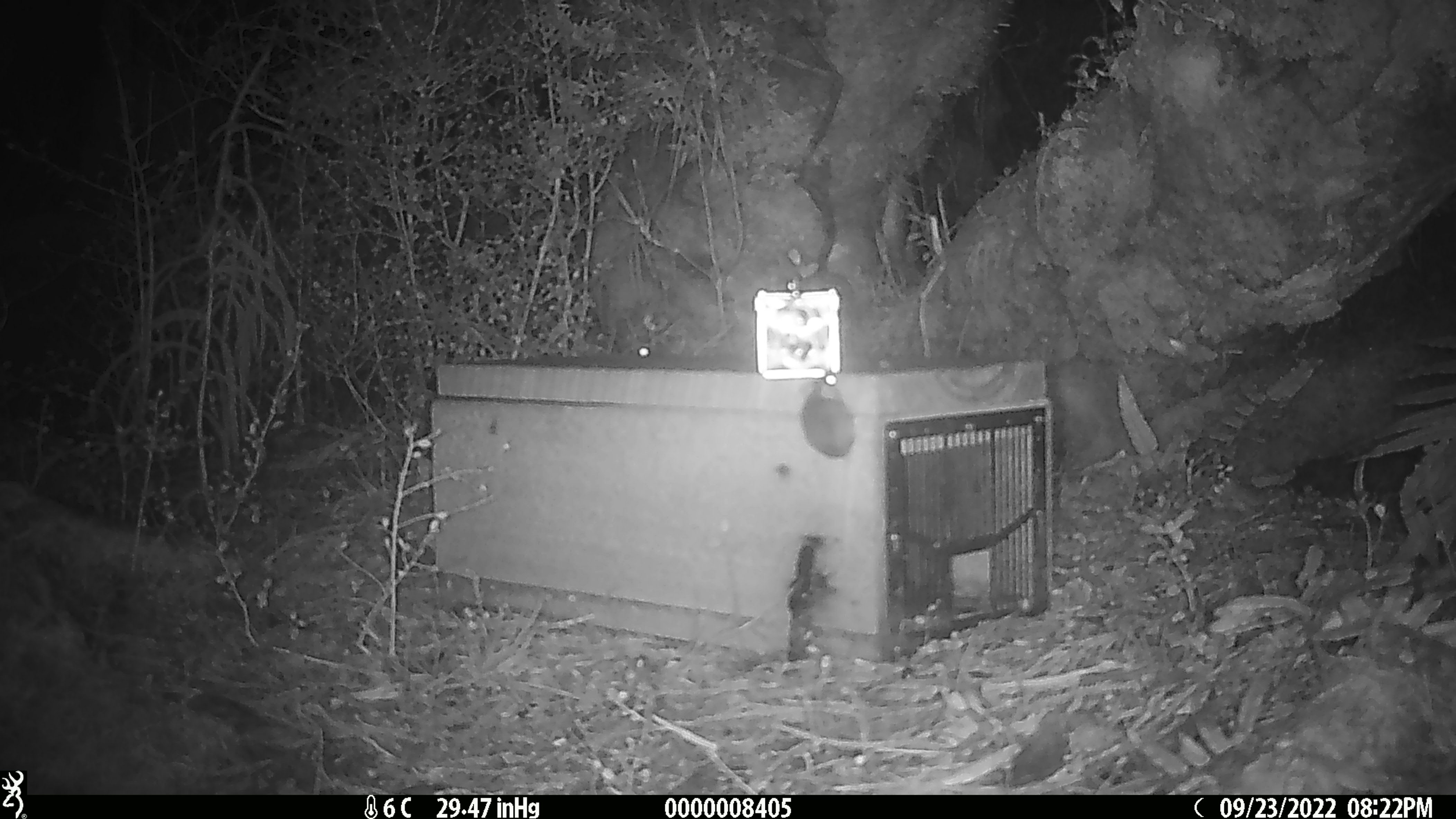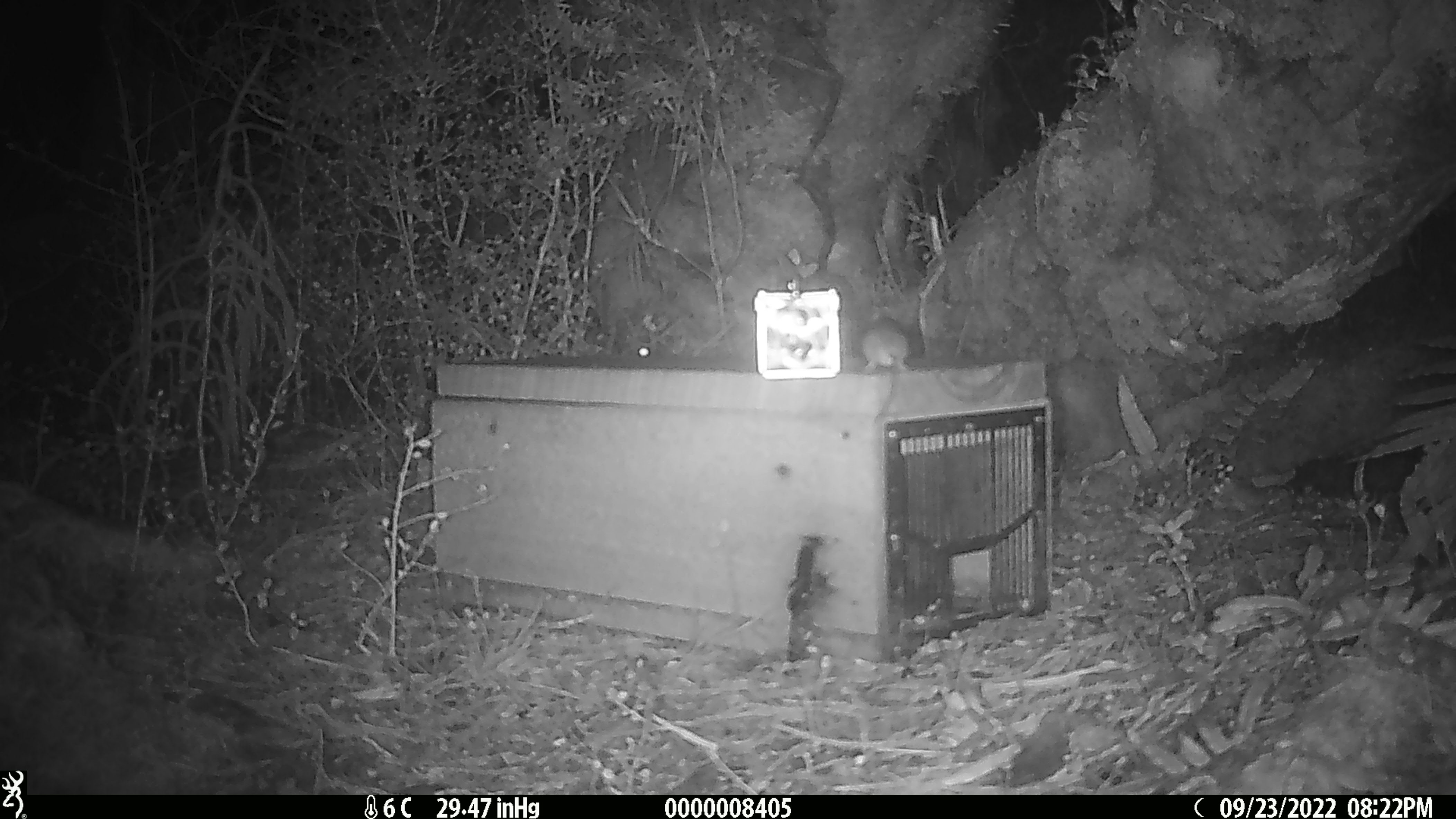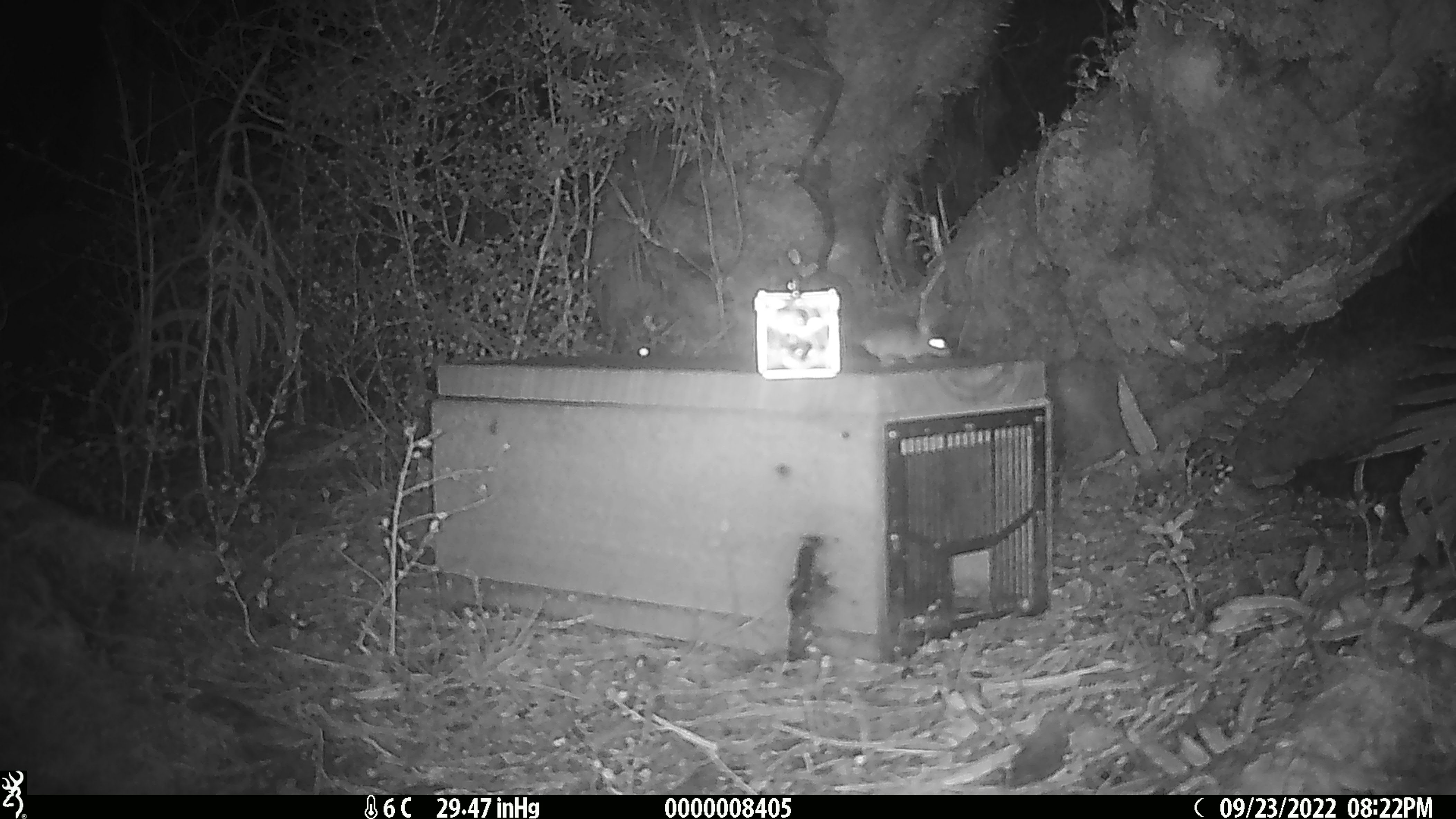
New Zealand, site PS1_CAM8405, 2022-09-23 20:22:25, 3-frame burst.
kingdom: Animalia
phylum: Chordata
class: Mammalia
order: Rodentia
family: Muridae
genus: Mus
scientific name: Mus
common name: mouse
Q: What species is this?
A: Mouse (Mus).